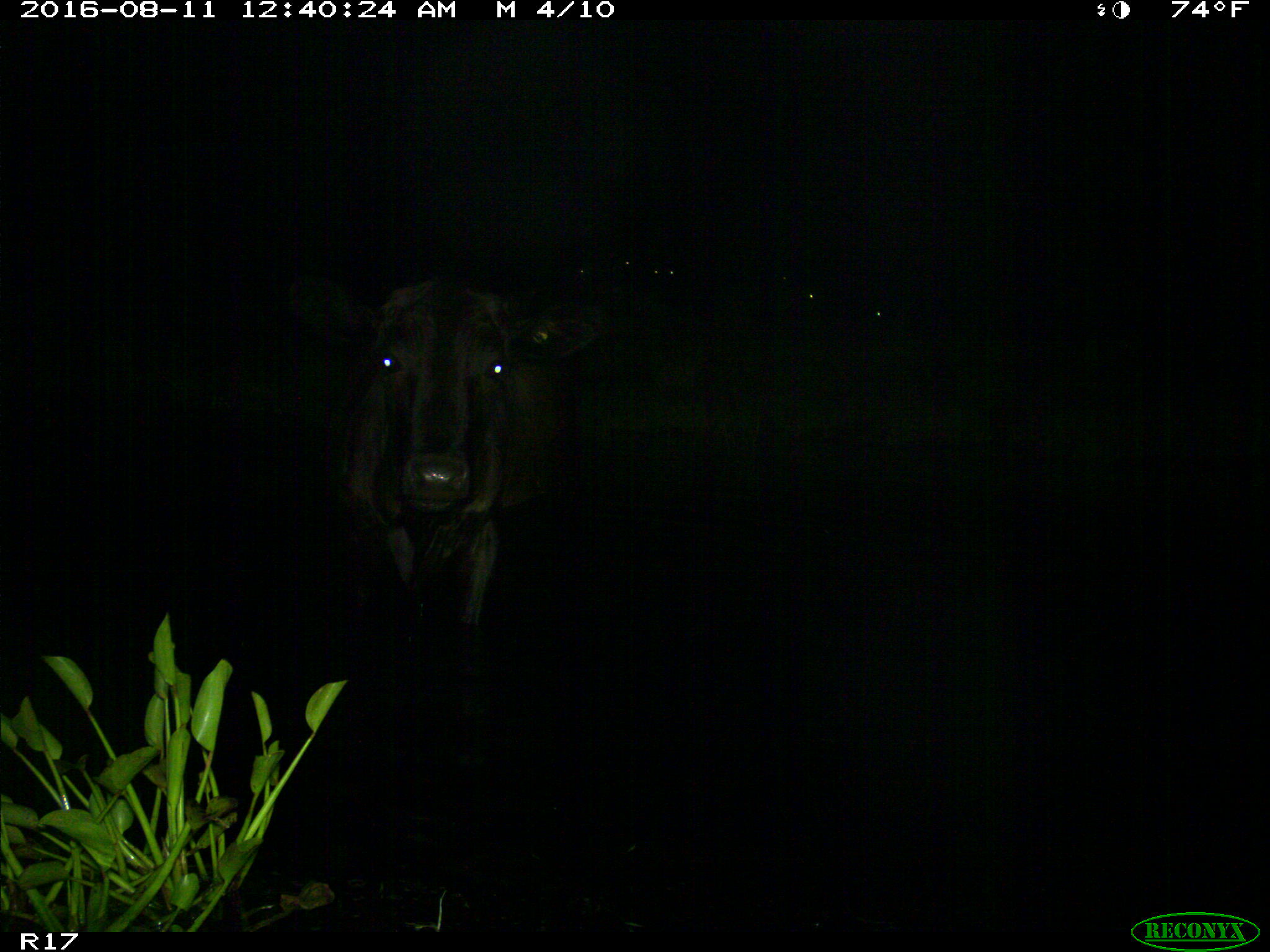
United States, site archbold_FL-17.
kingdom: Animalia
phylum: Chordata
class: Mammalia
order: Artiodactyla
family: Bovidae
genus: Bos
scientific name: Bos taurus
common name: domestic cow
Bos taurus (domestic cow).